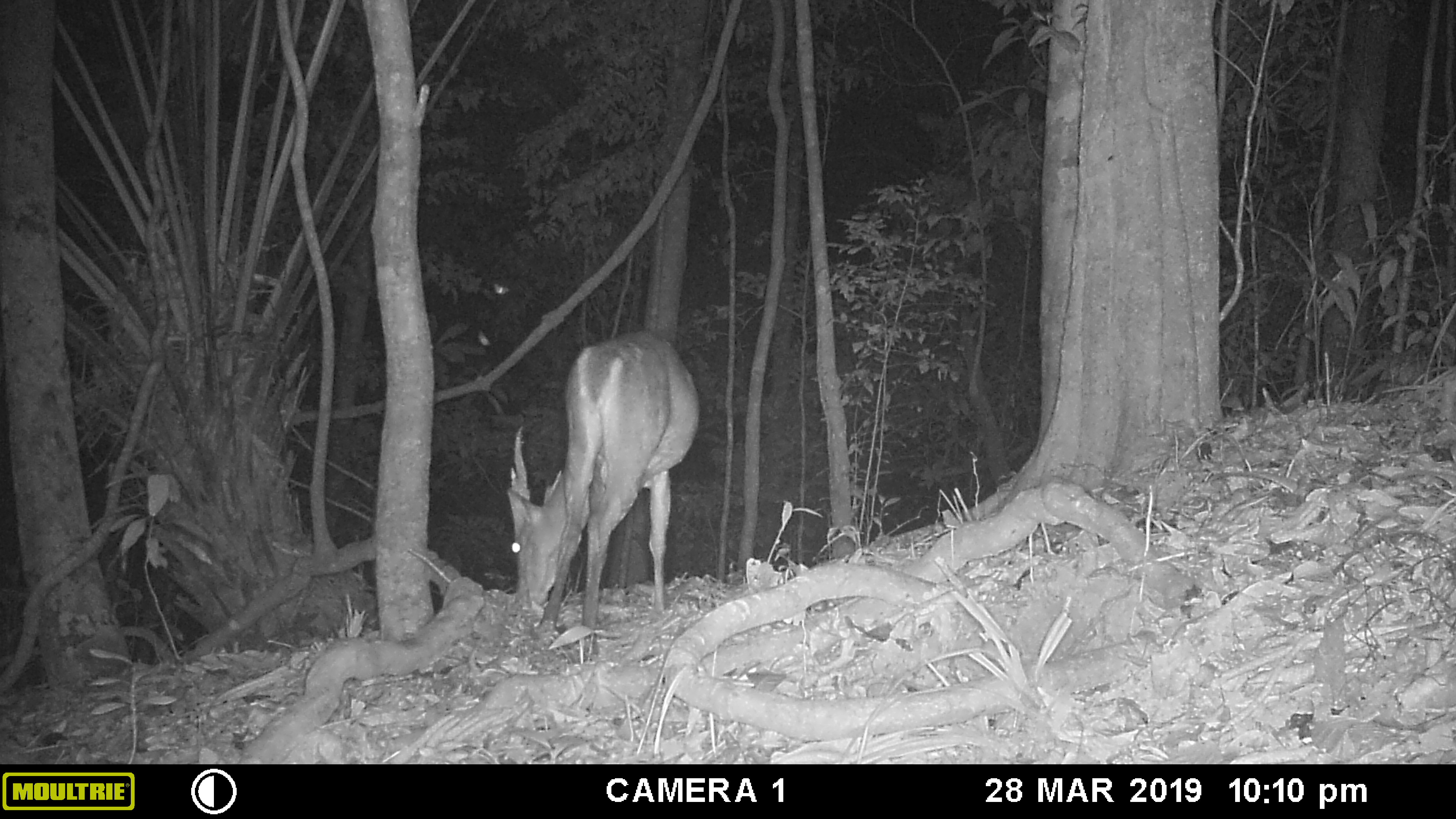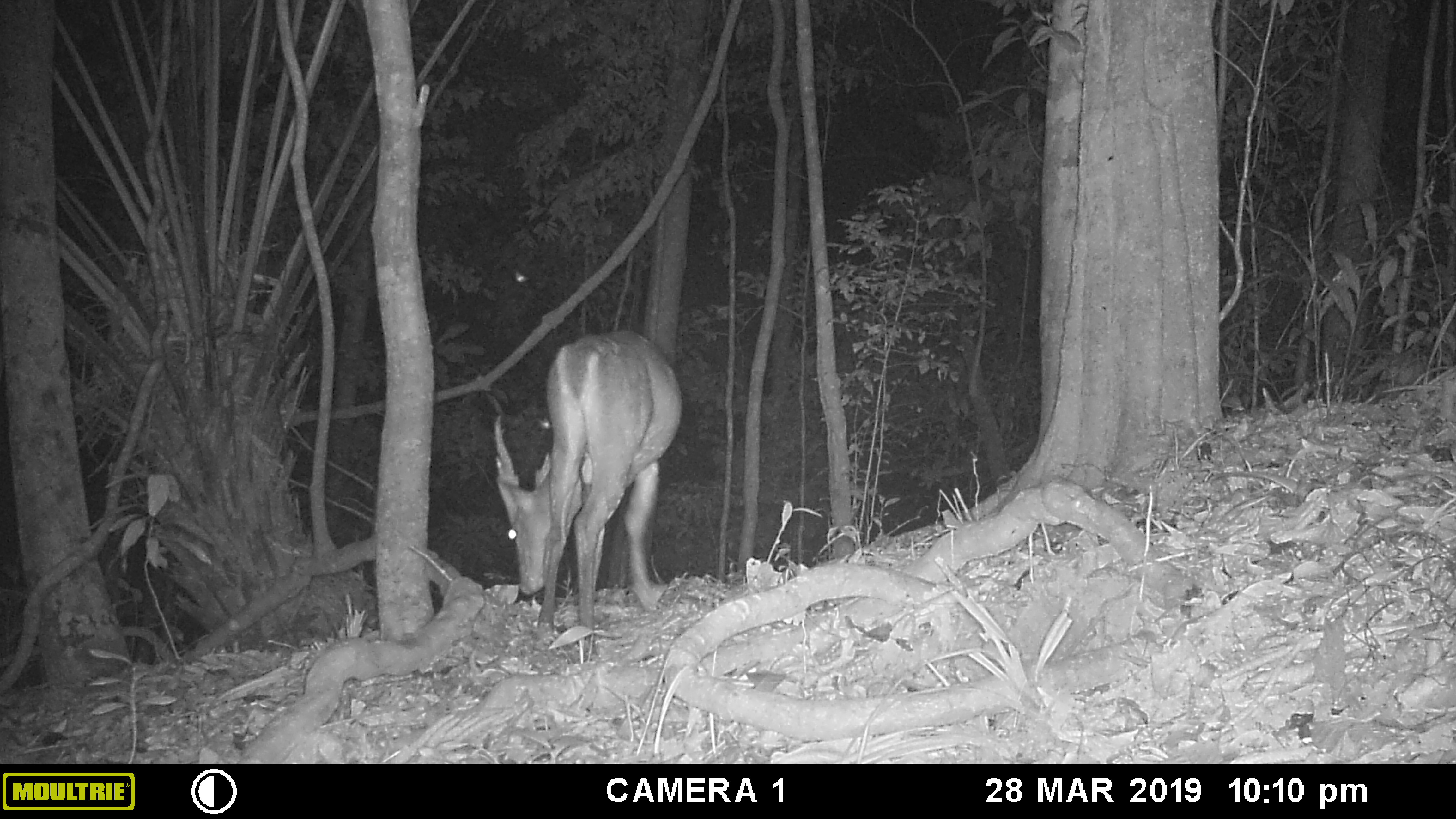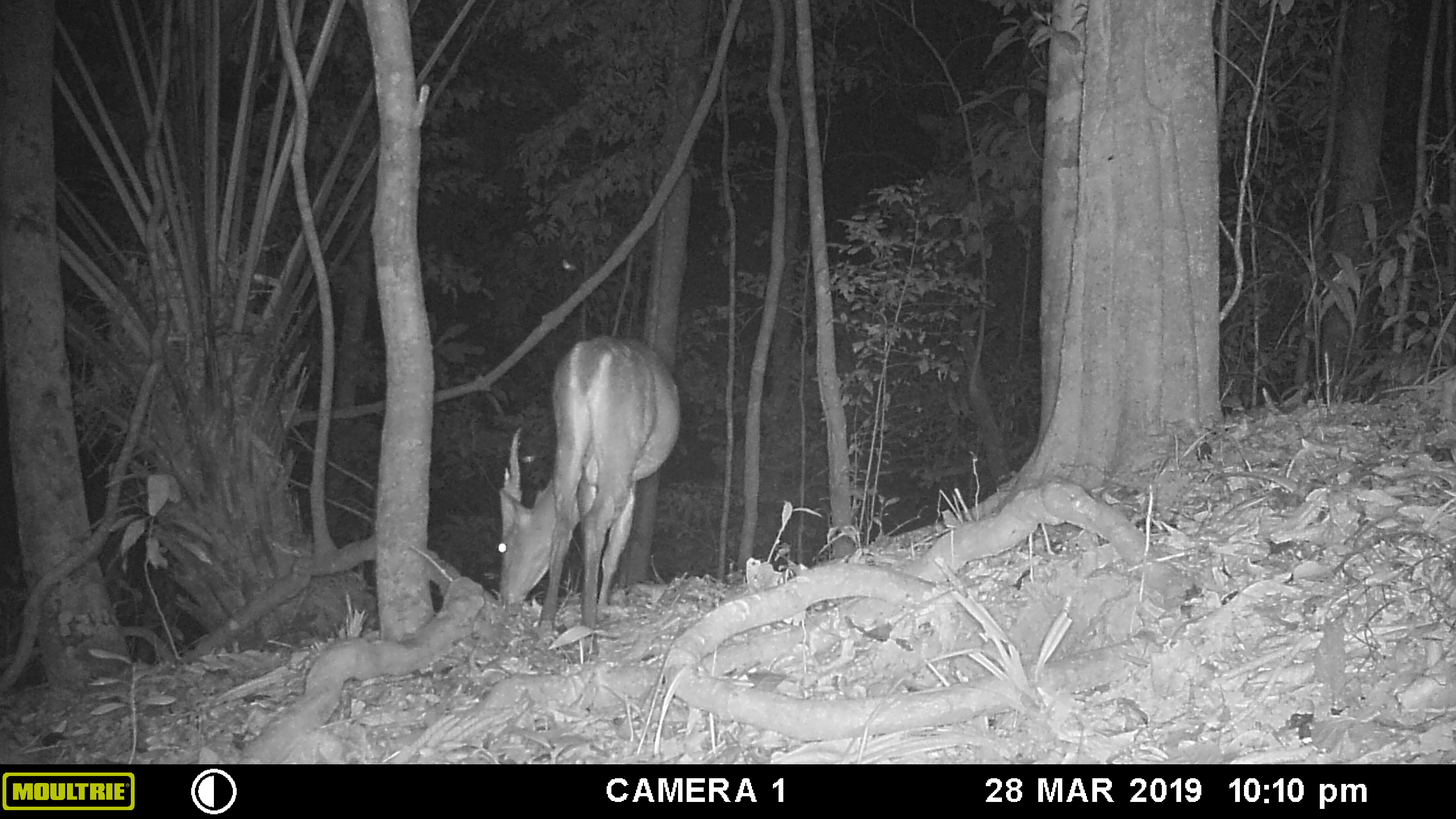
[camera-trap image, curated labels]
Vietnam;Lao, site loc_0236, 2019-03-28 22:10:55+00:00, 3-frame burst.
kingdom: Animalia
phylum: Chordata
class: Mammalia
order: Artiodactyla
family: Cervidae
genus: Muntiacus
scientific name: Muntiacus vuquangensis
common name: large-antlered muntjac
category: large antlered muntjac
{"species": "large antlered muntjac (large-antlered muntjac) (Muntiacus vuquangensis)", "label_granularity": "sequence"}